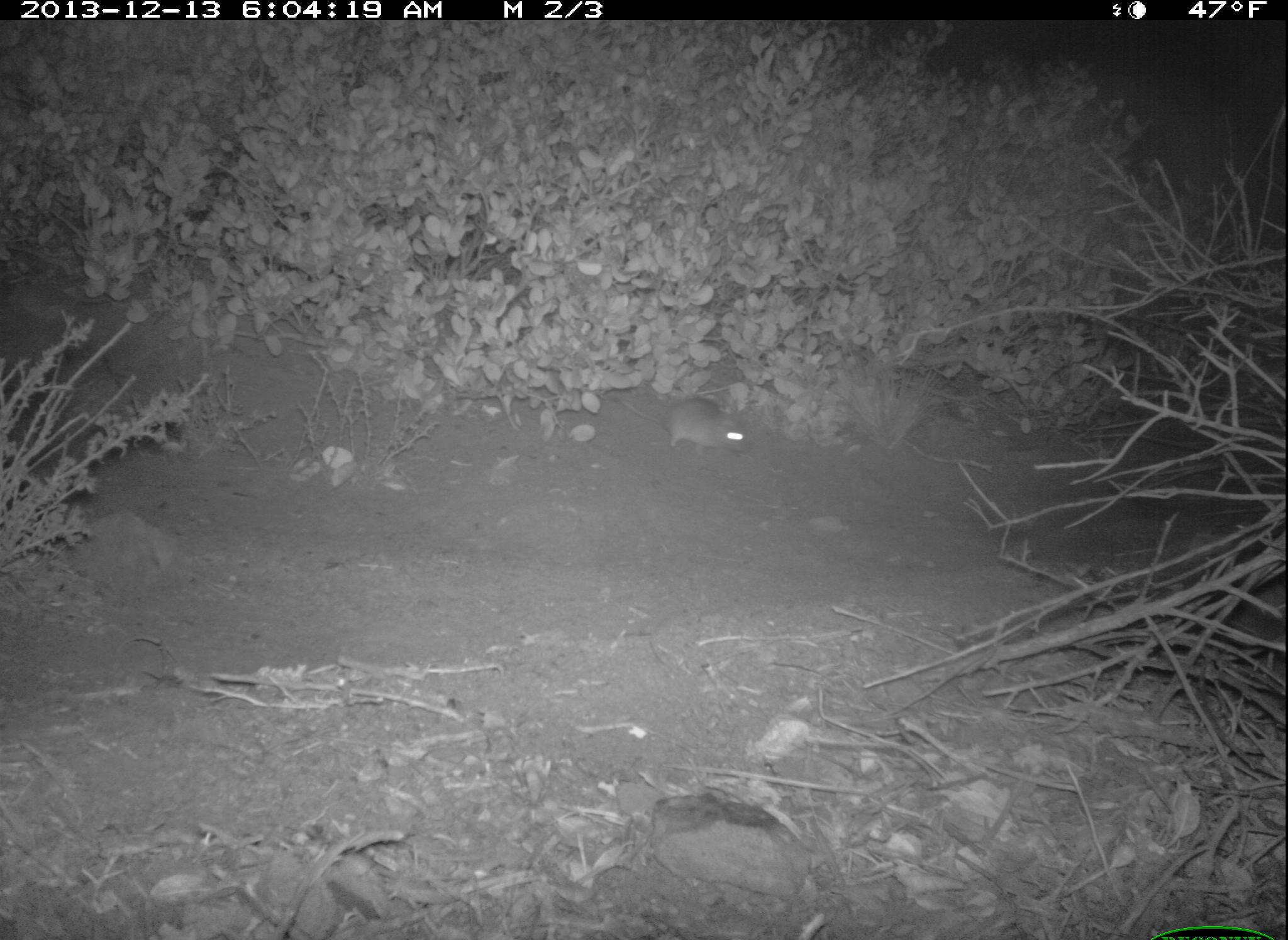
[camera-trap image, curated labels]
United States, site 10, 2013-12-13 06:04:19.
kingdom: Animalia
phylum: Chordata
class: Mammalia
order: Rodentia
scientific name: Rodentia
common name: rodent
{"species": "rodent (Rodentia)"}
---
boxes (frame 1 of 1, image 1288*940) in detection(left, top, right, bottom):
rodent: detection(613, 396, 755, 460)